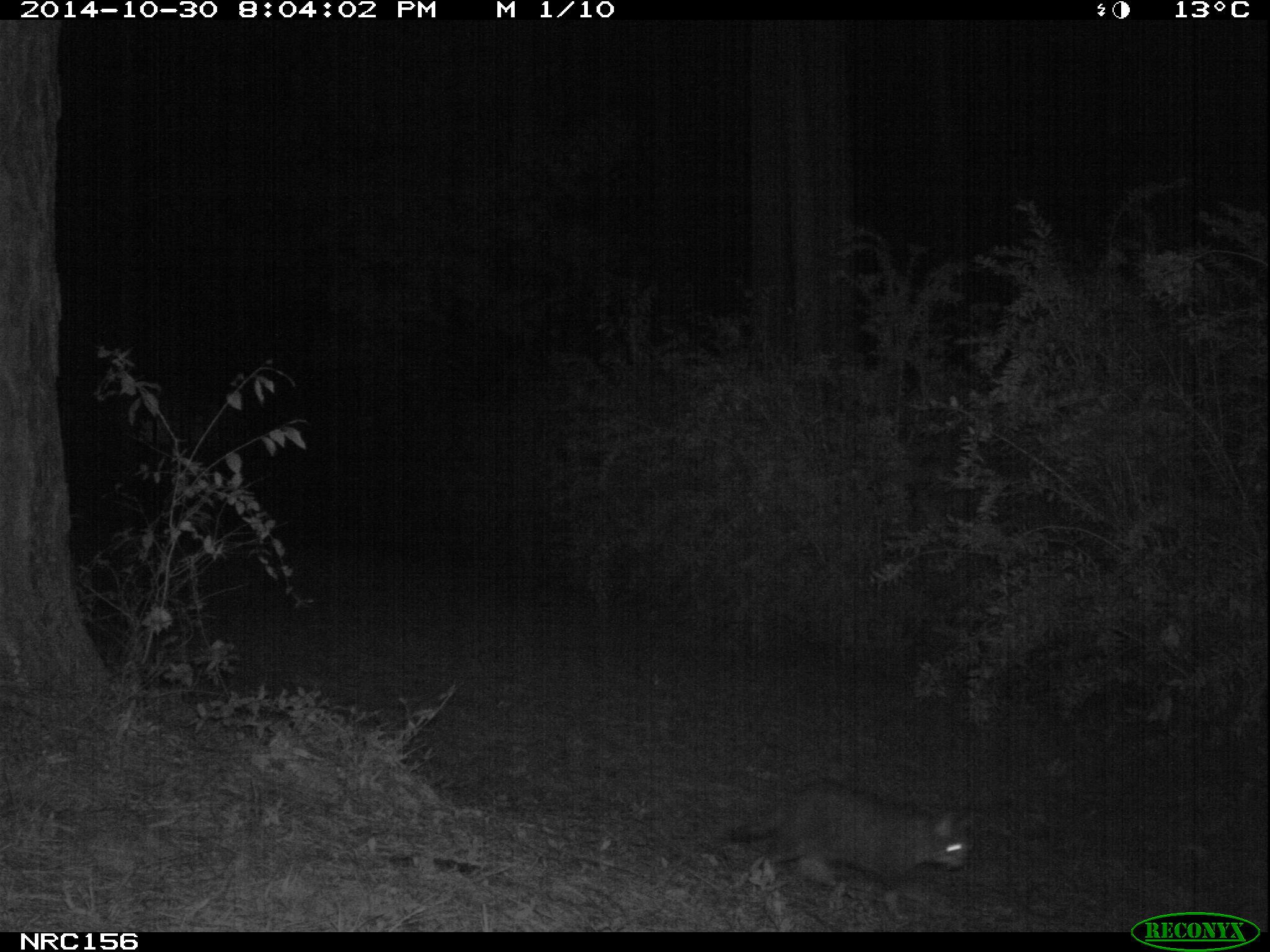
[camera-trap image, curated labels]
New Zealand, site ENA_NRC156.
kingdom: Animalia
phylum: Chordata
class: Mammalia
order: Carnivora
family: Felidae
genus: Felis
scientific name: Felis catus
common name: domestic cat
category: cat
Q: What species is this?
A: Cat (domestic cat) (Felis catus).